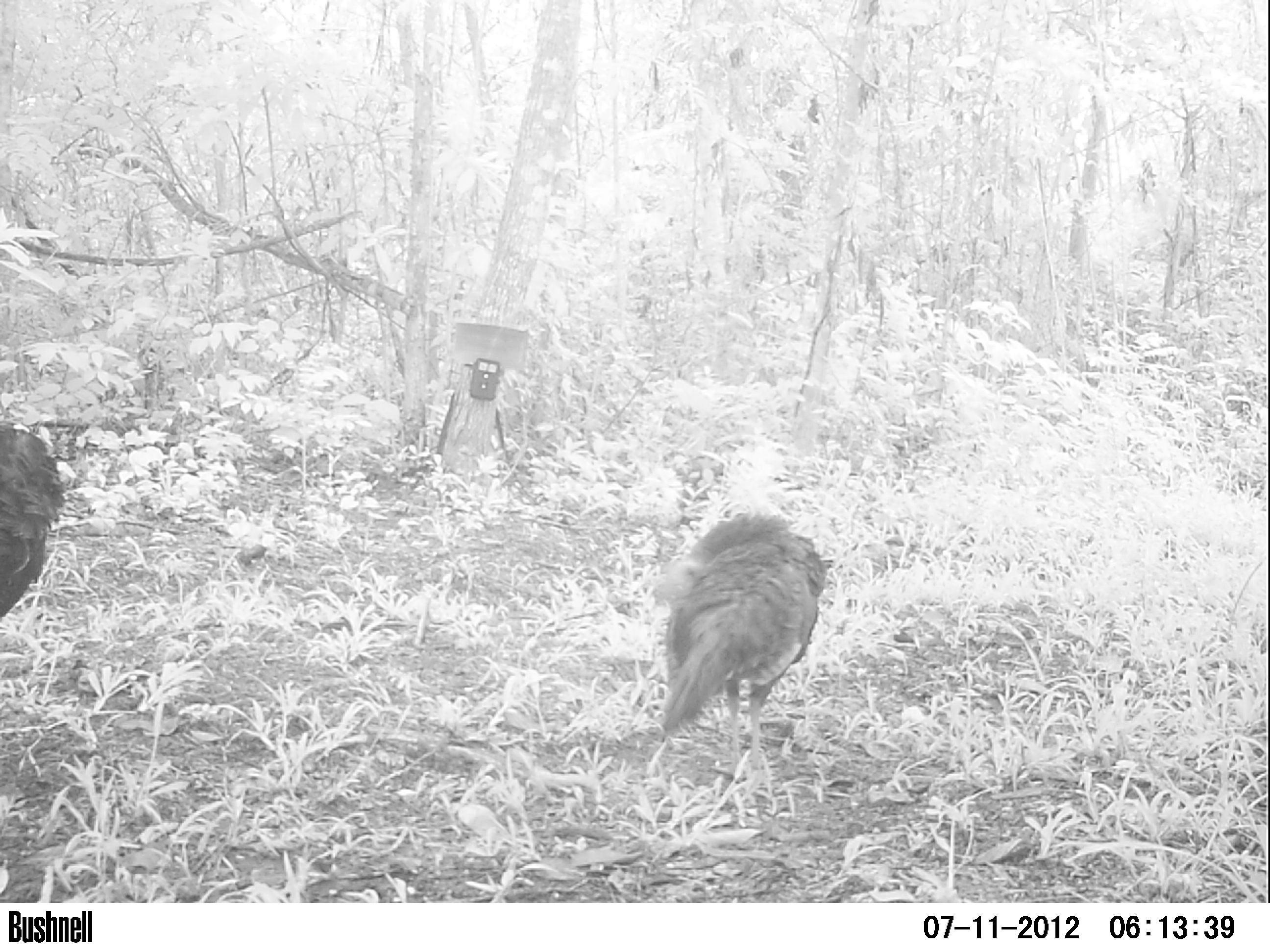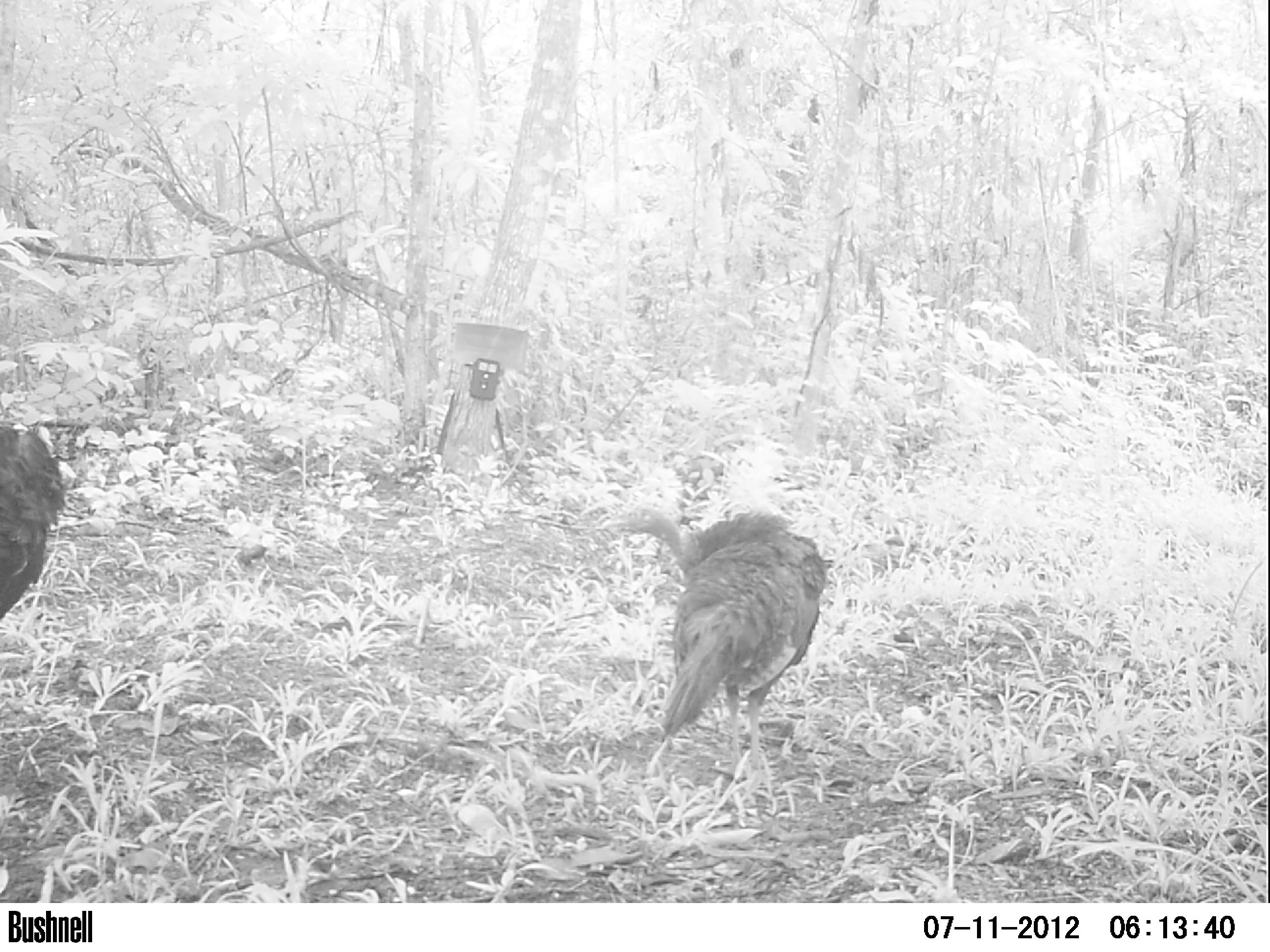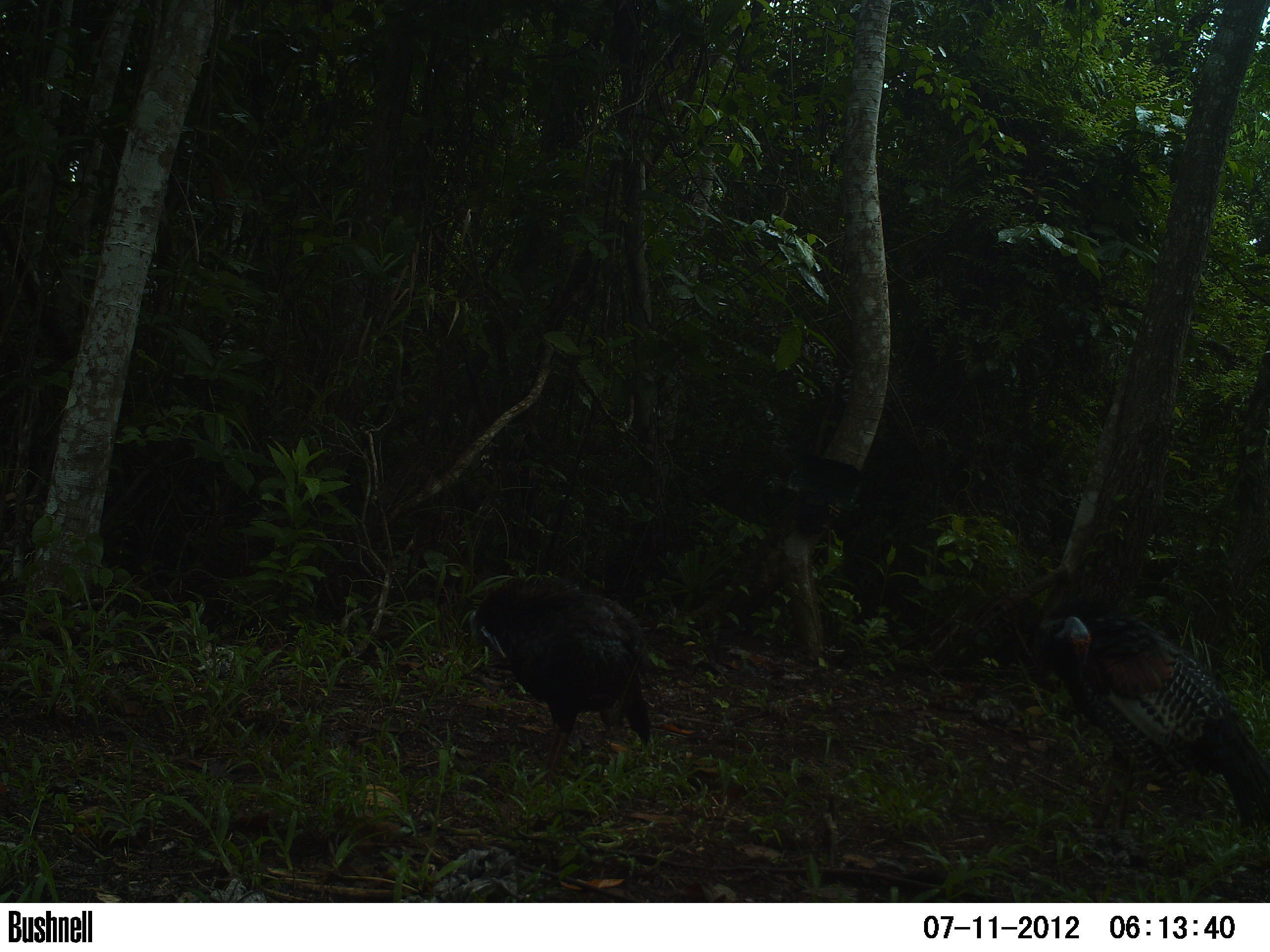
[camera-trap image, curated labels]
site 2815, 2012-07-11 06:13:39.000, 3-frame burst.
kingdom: Animalia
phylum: Chordata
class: Aves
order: Galliformes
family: Phasianidae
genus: Meleagris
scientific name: Meleagris ocellata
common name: ocellated turkey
Meleagris ocellata (ocellated turkey), count 2, age adult.